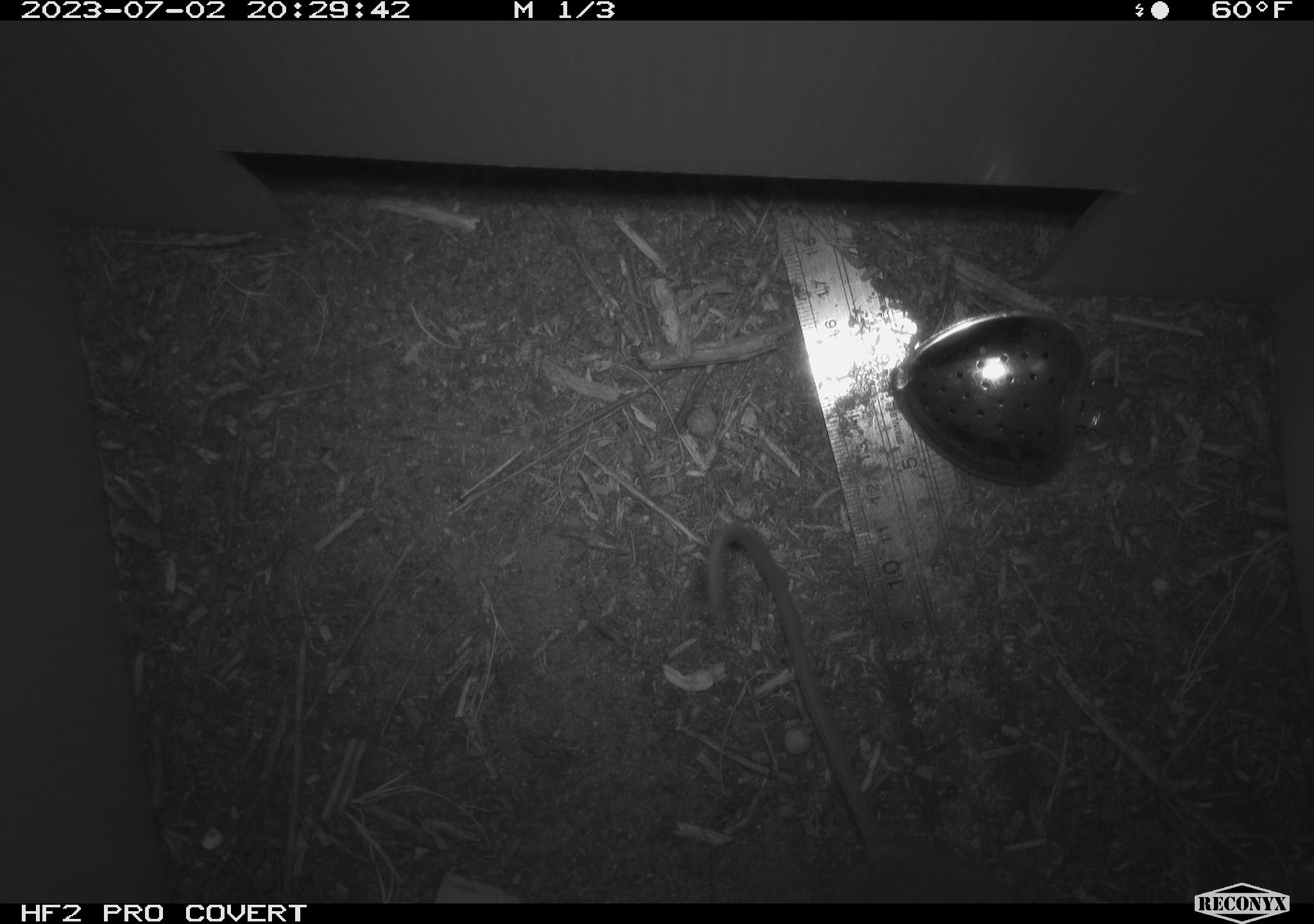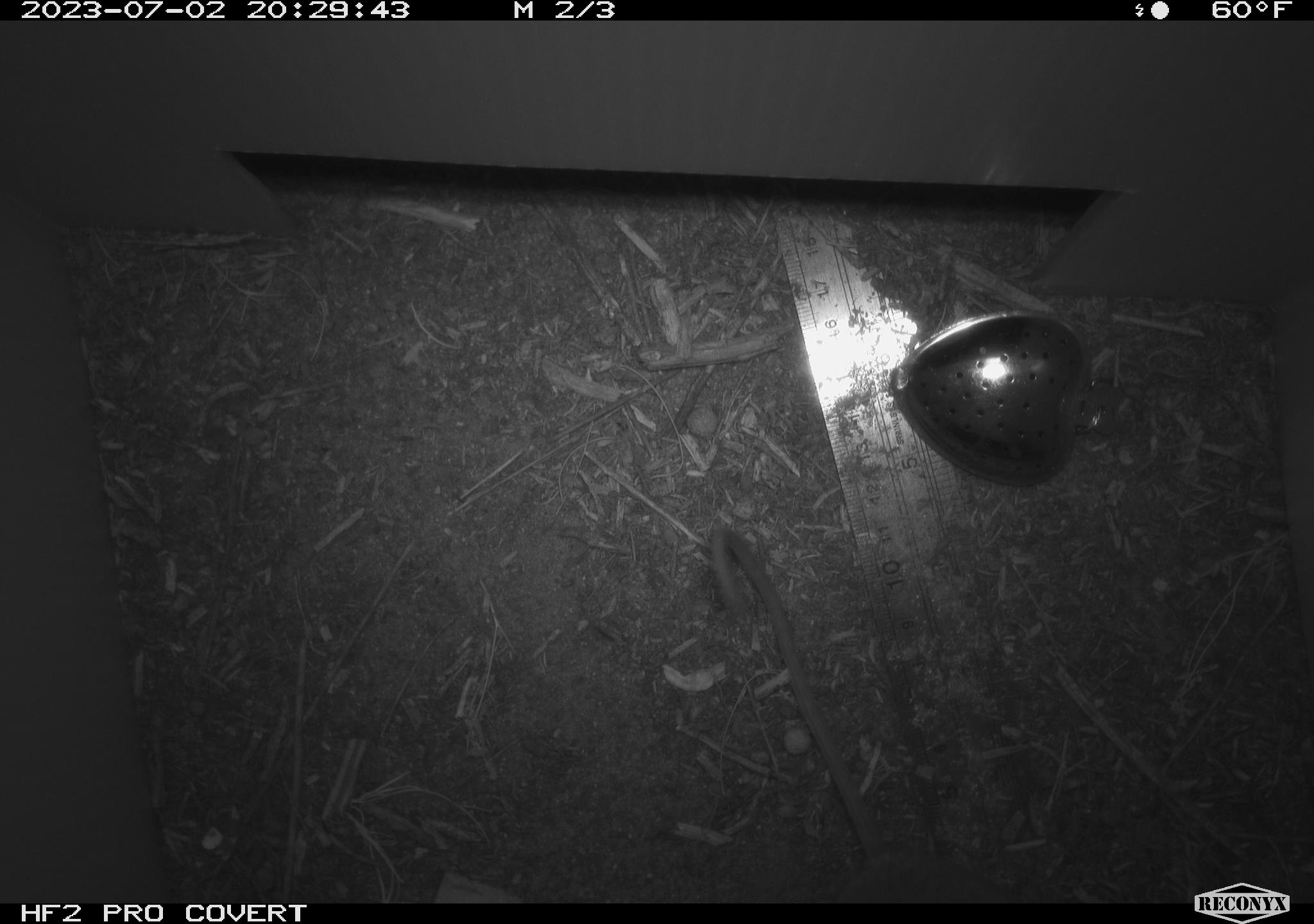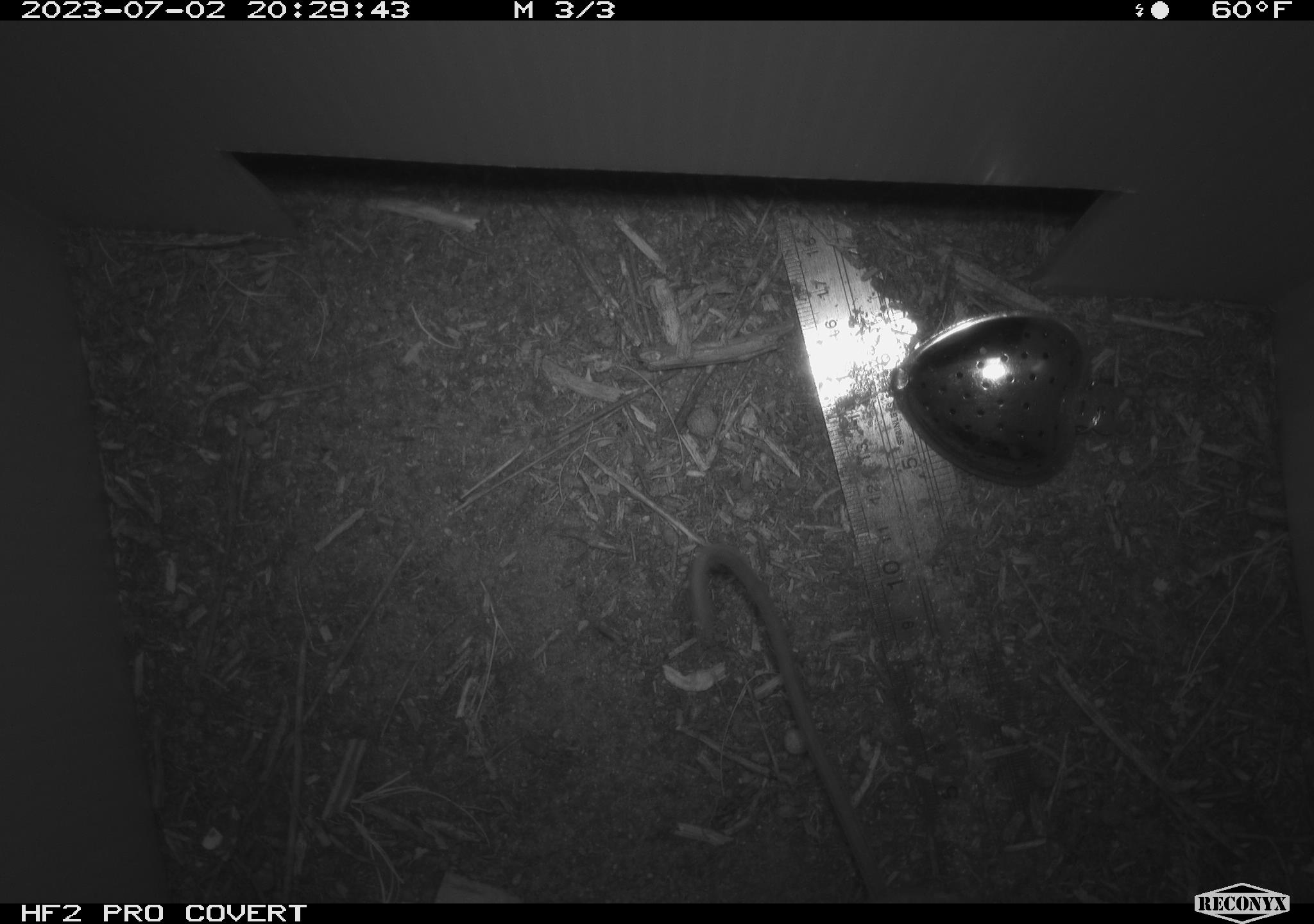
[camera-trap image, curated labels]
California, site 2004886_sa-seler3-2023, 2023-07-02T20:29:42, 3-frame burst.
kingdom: Animalia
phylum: Chordata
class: Mammalia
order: Rodentia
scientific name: Rodentia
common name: mouse species